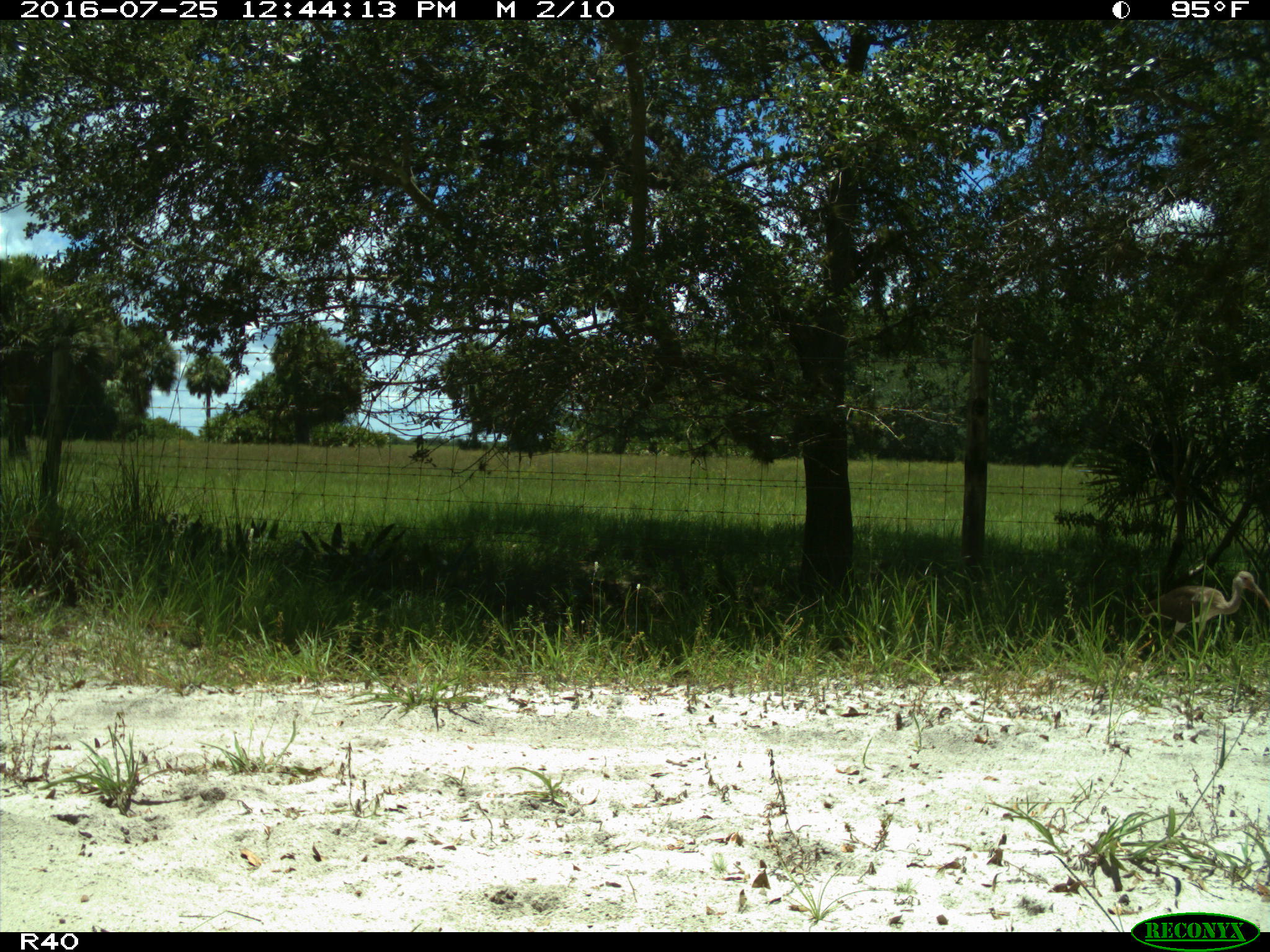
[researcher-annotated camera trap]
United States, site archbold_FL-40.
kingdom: Animalia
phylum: Chordata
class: Aves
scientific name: Aves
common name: birds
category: unidentified bird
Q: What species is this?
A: Unidentified bird (birds) (Aves).